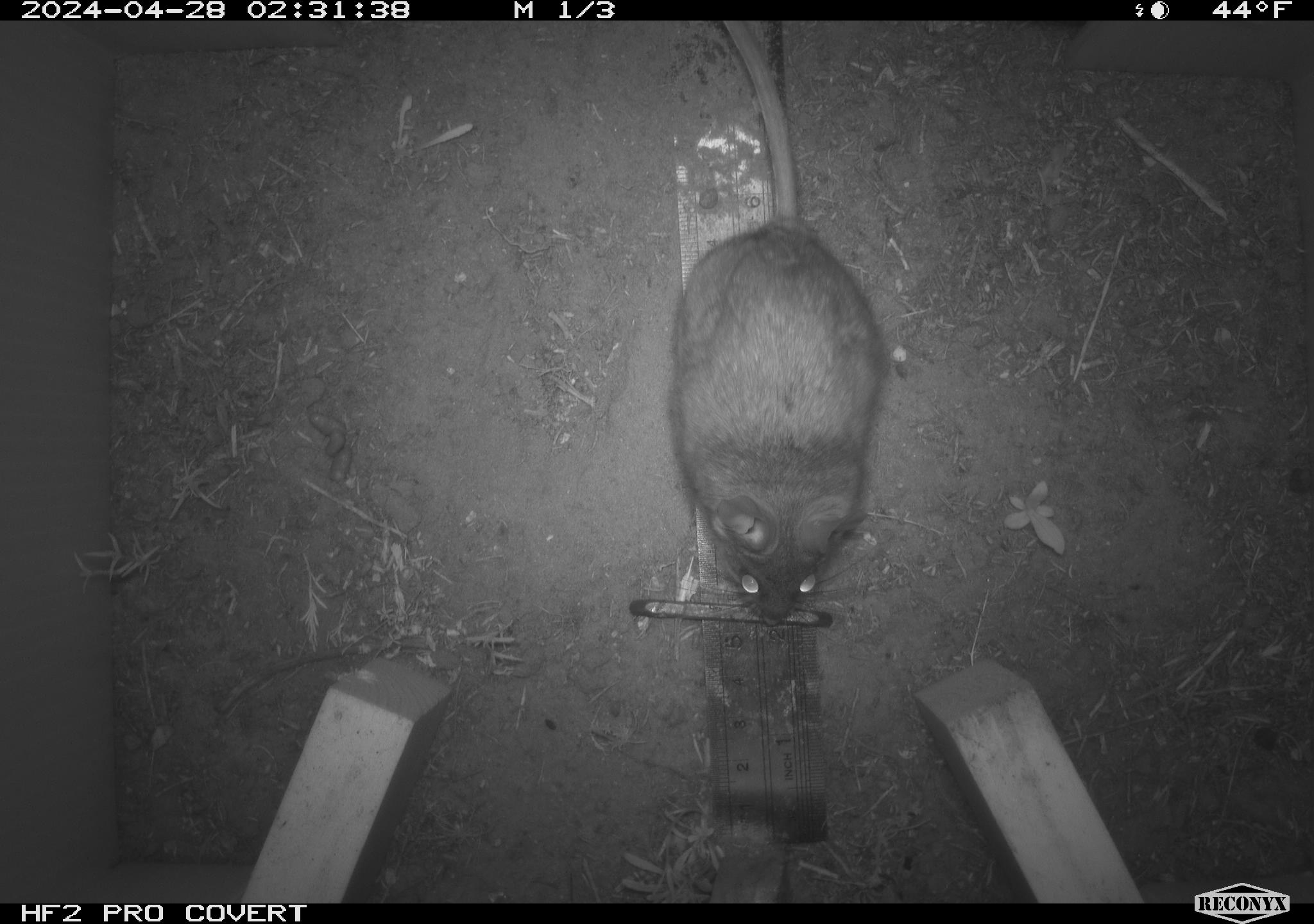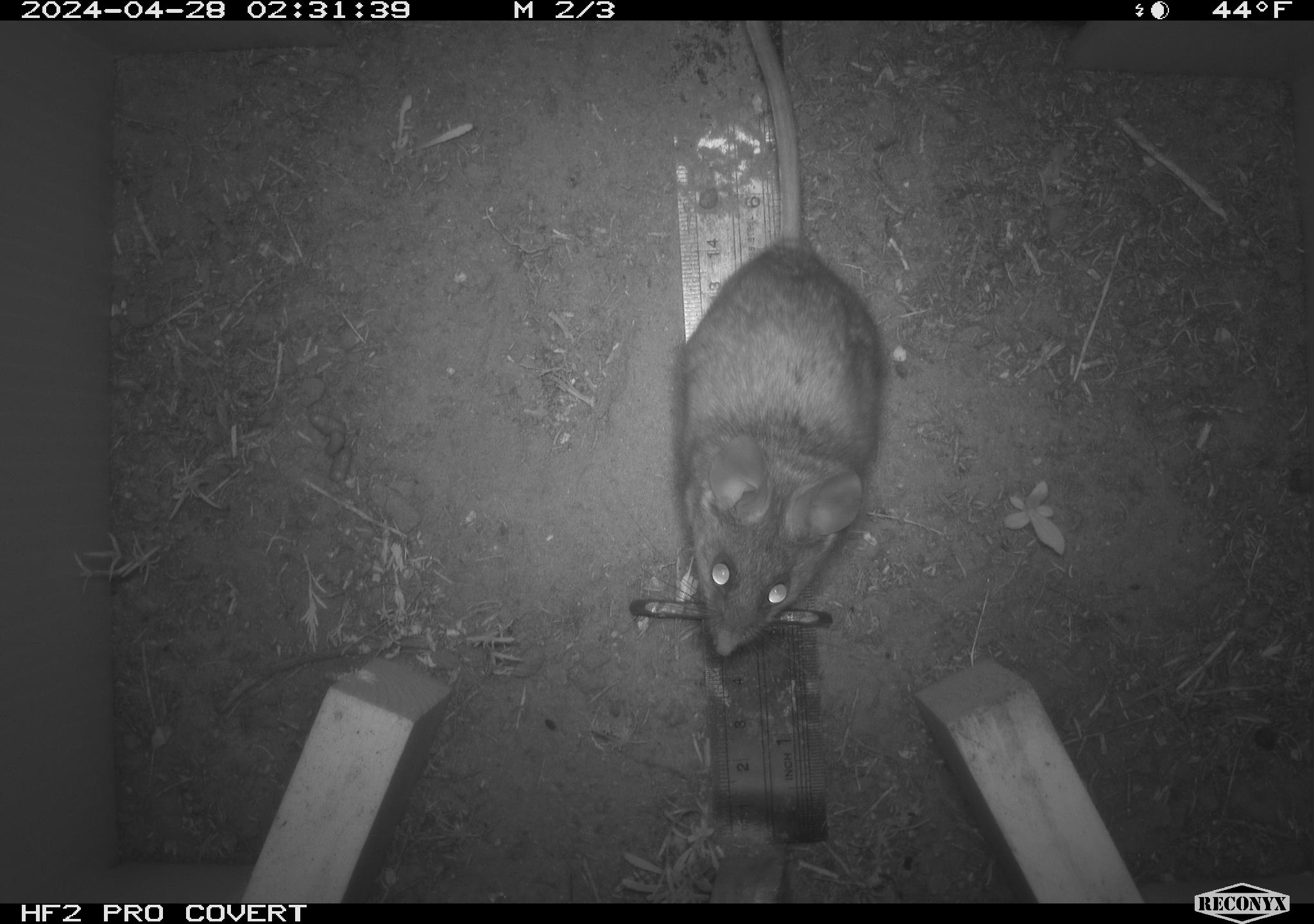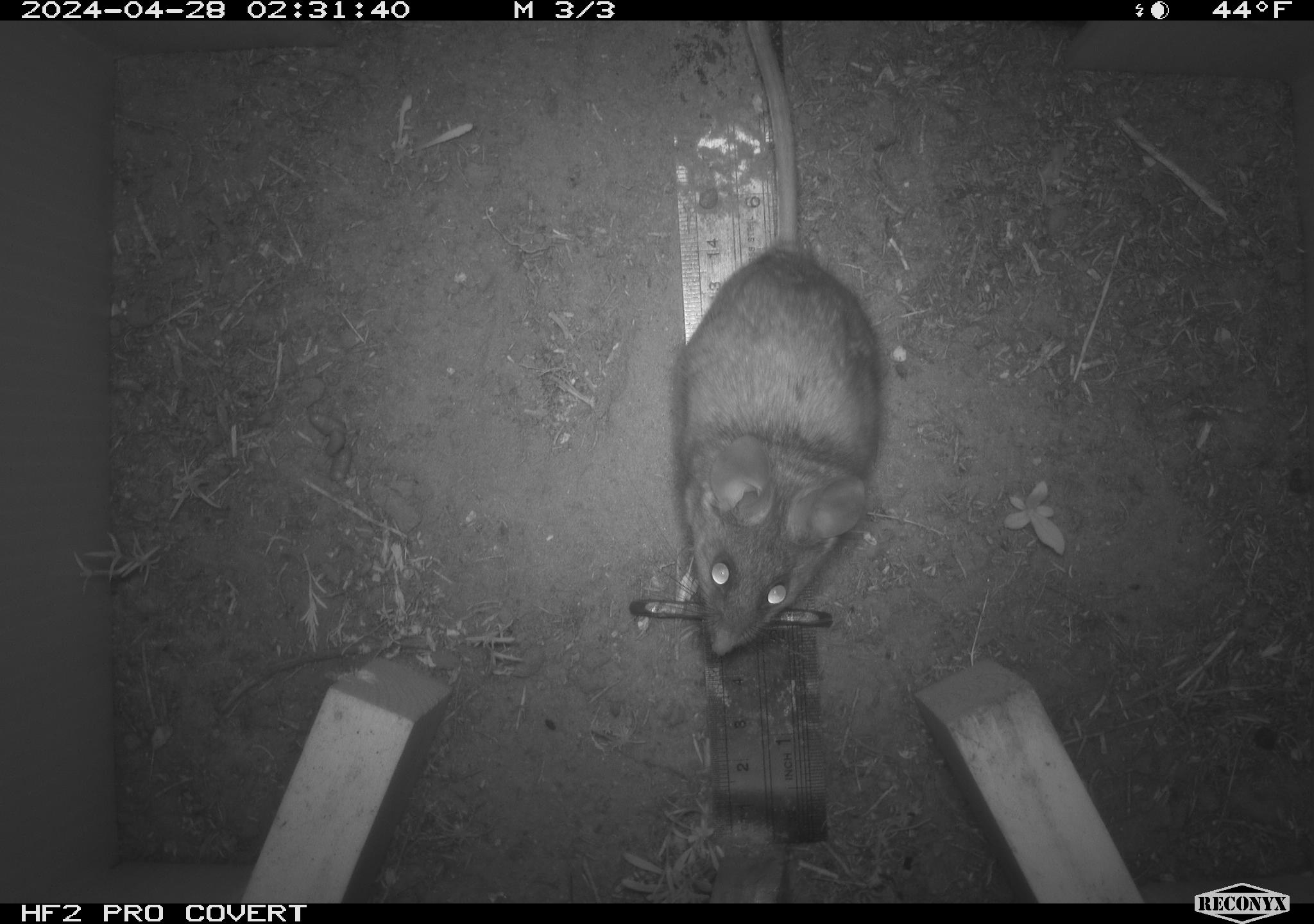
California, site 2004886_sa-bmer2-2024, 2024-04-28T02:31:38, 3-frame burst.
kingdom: Animalia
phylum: Chordata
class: Mammalia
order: Rodentia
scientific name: Rodentia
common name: woodrat or rat or mouse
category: woodrat or rat or mouse species